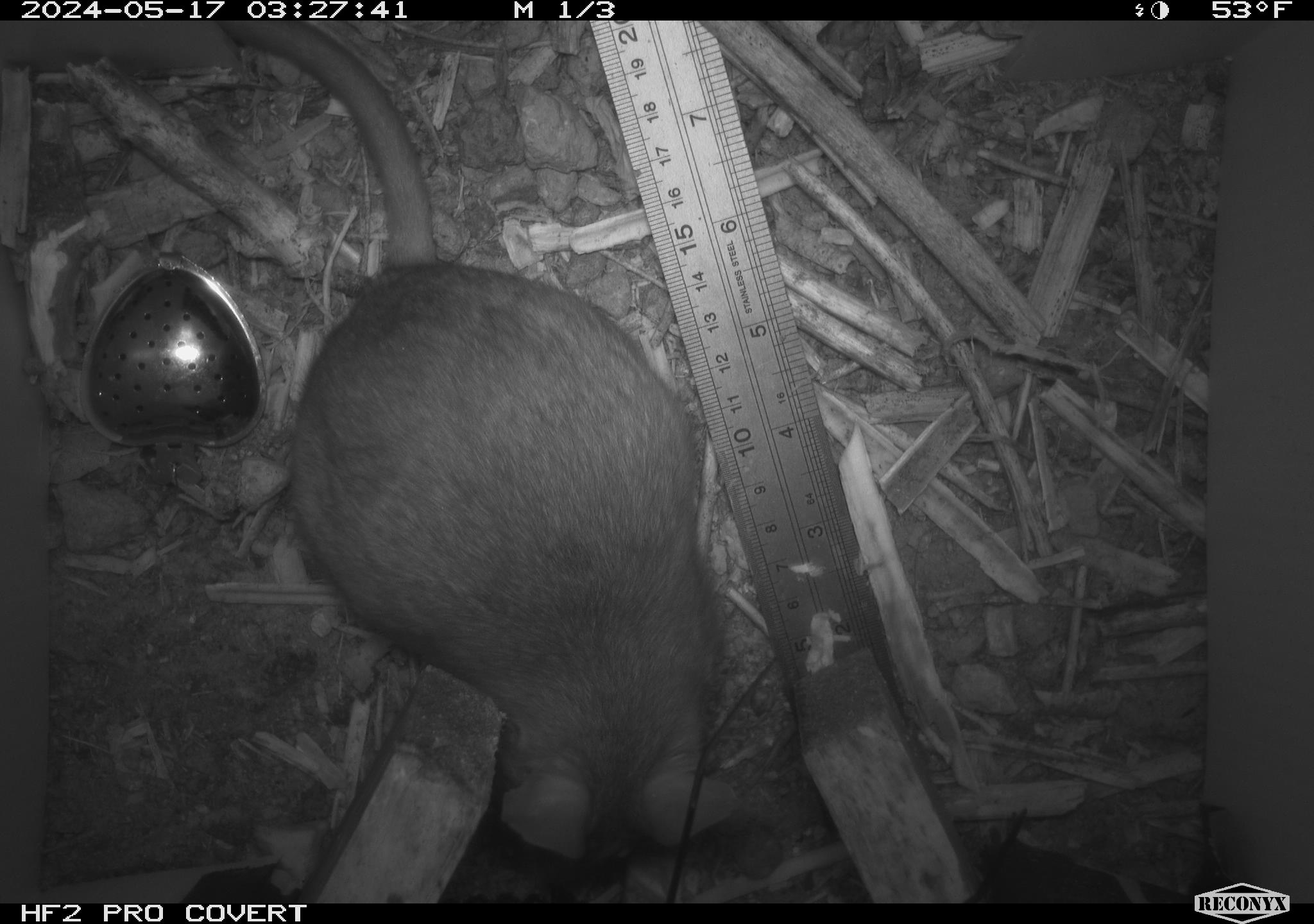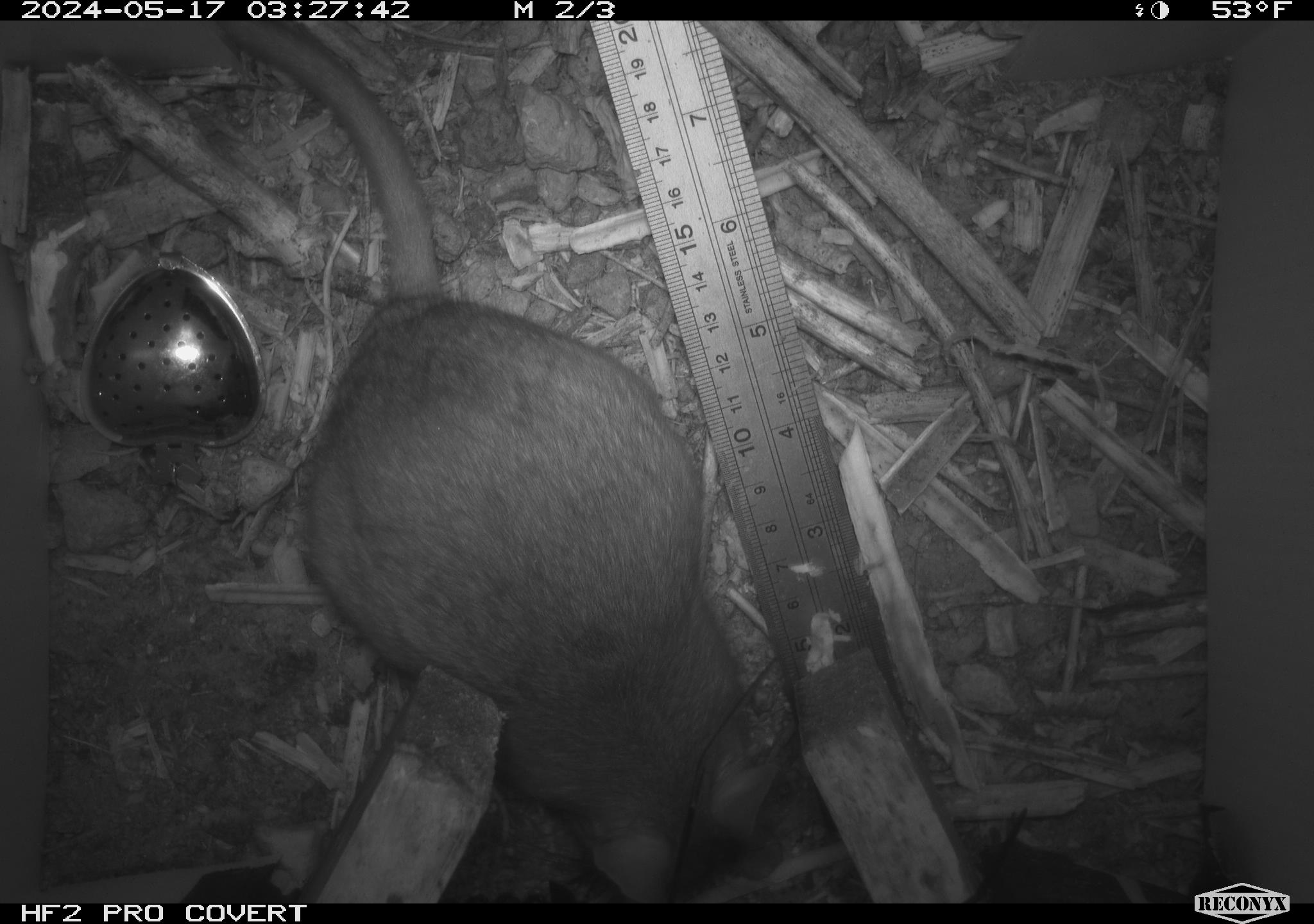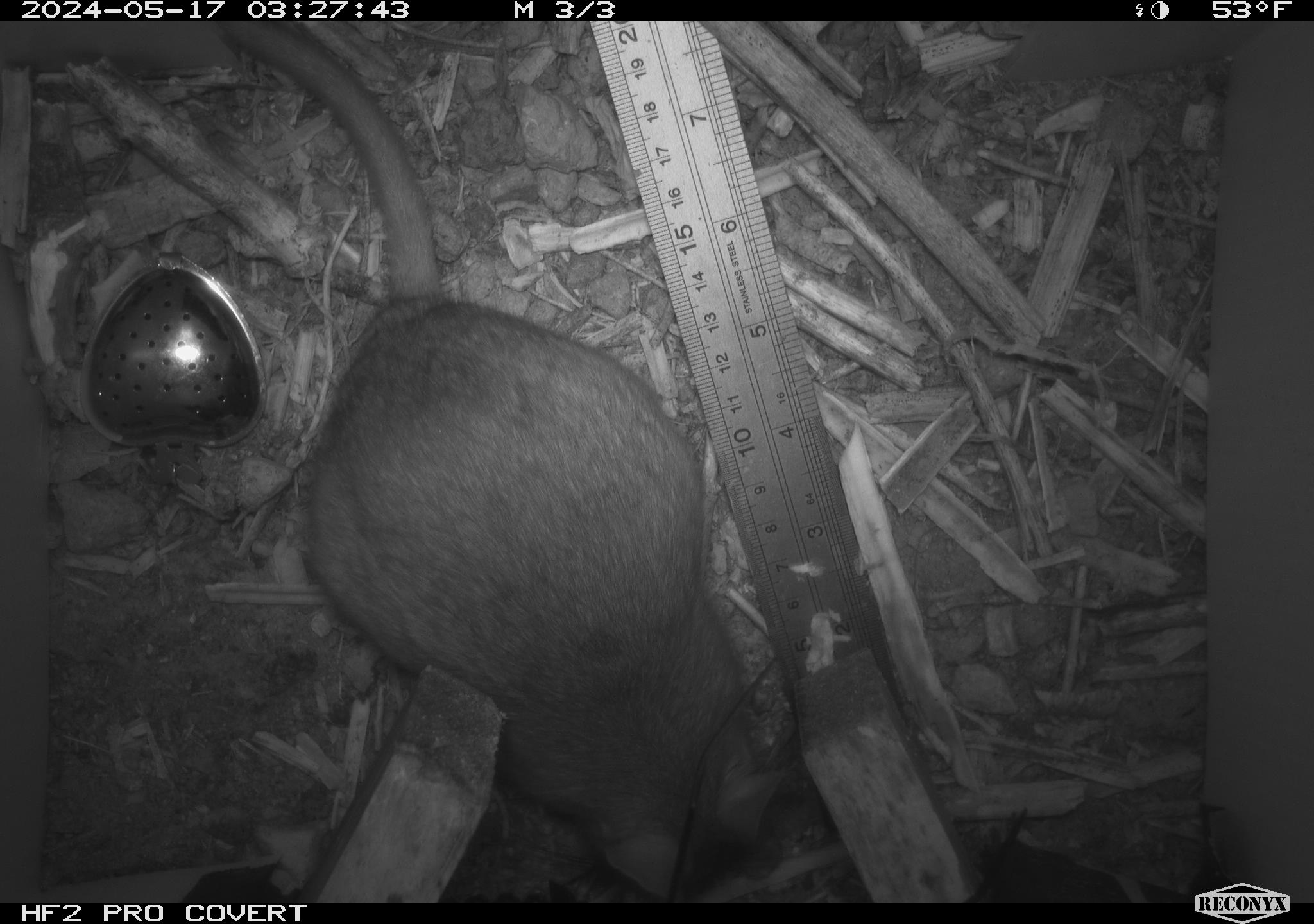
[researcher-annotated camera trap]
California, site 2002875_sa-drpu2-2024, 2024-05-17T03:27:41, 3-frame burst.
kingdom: Animalia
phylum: Chordata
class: Mammalia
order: Rodentia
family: Cricetidae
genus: Neotoma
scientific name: Neotoma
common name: pack rat or woodrat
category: neotoma species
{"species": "neotoma species (pack rat or woodrat) (Neotoma)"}